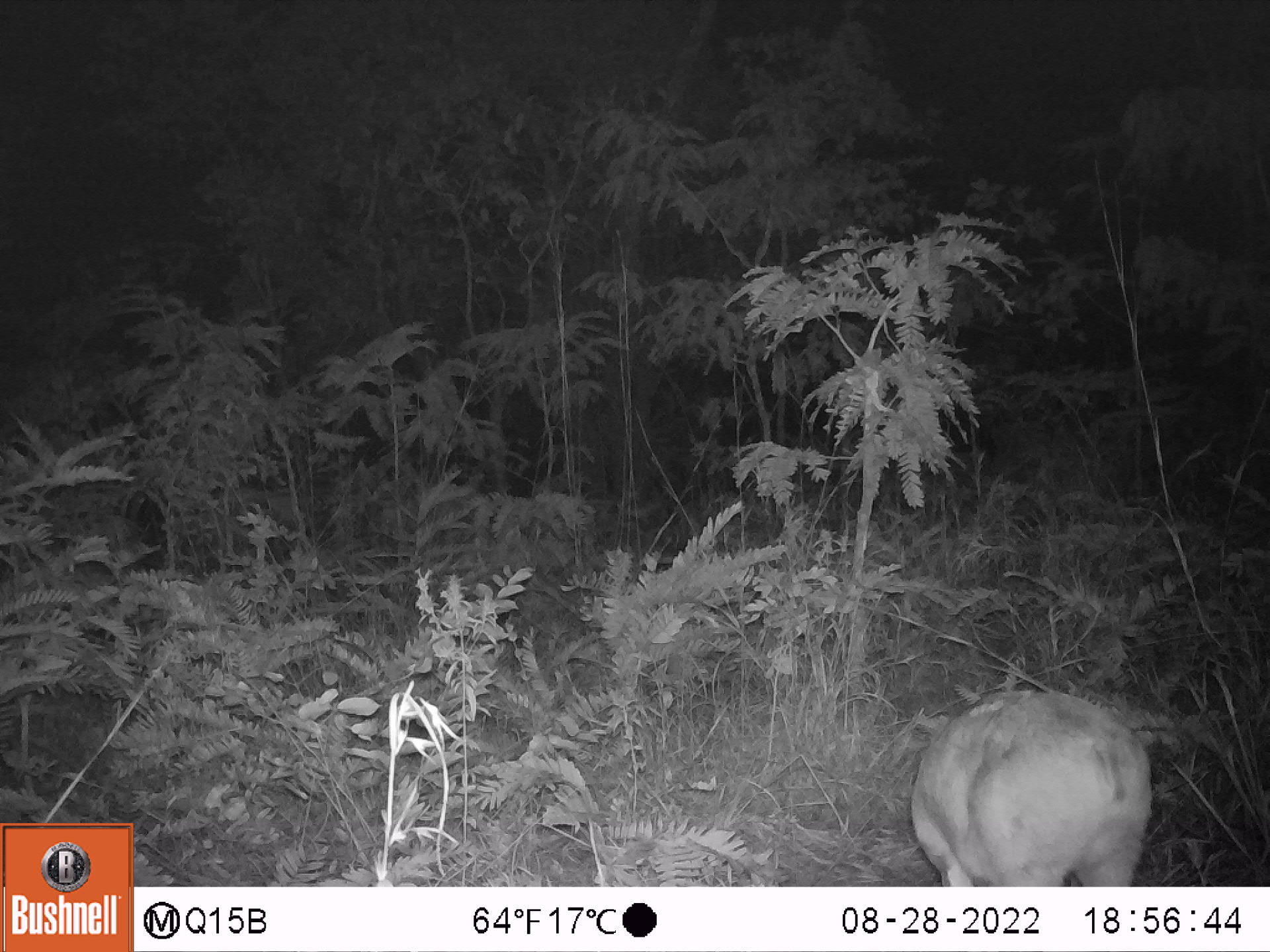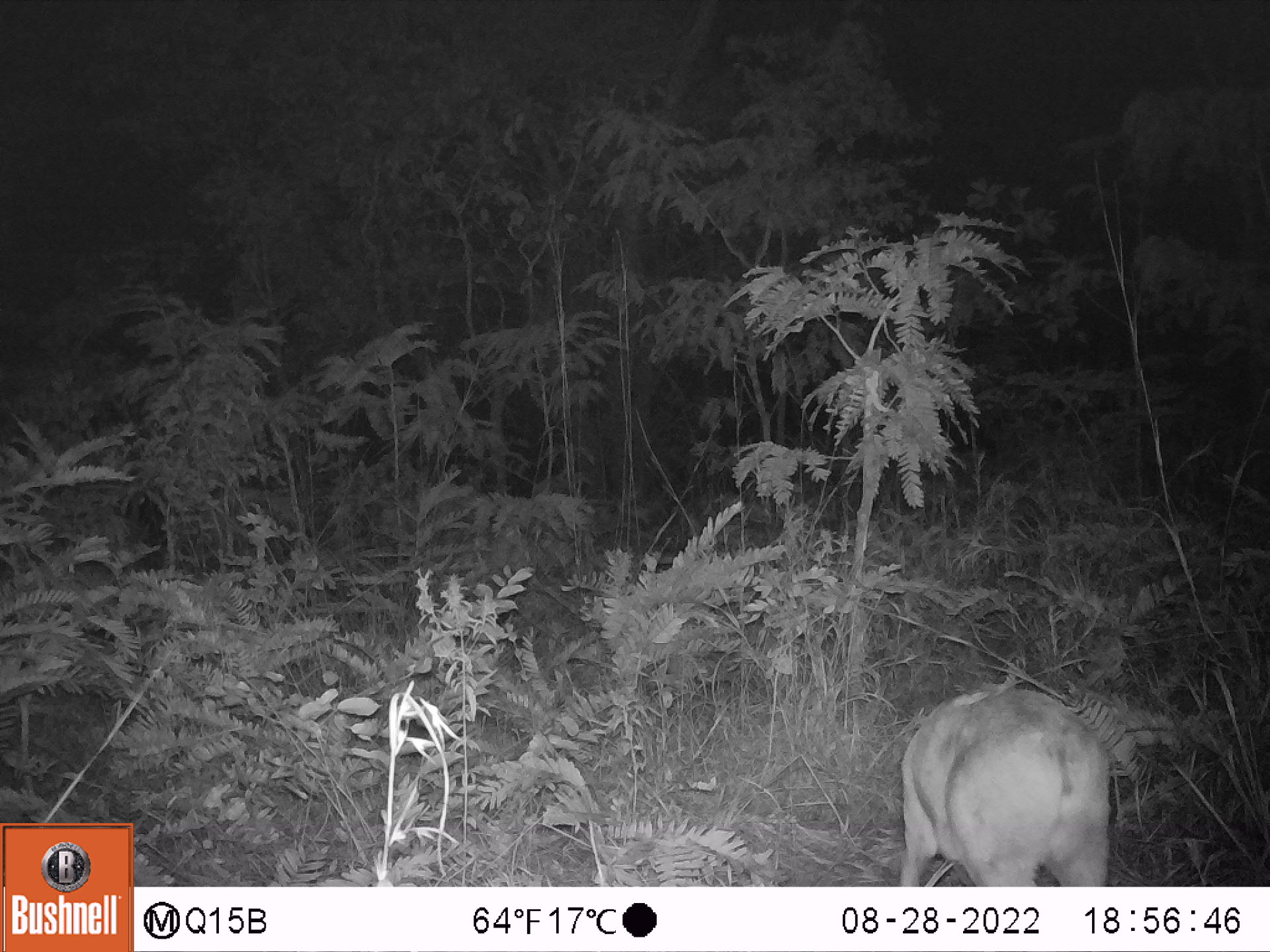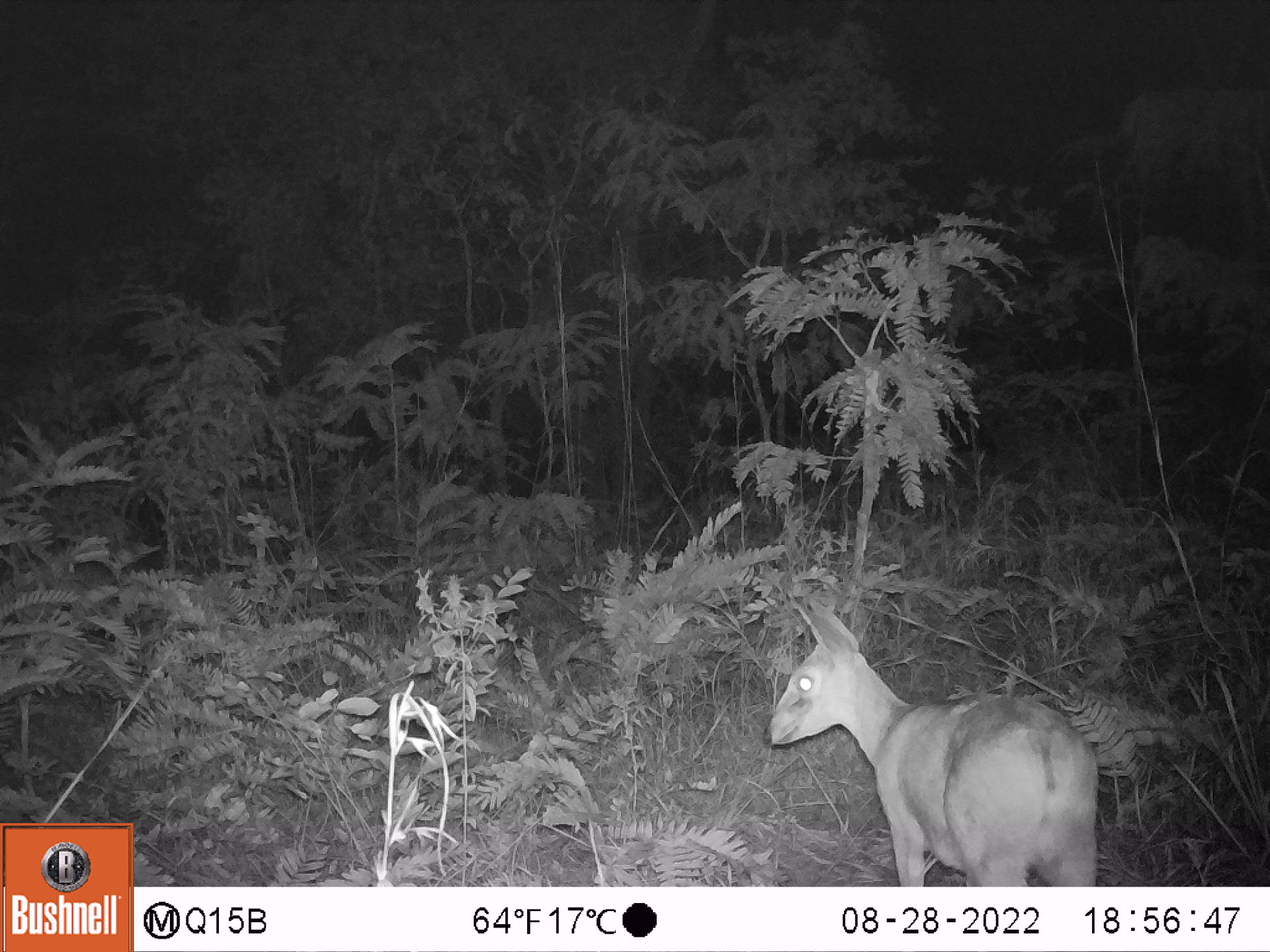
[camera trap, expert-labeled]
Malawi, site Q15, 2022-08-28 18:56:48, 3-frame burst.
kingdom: Animalia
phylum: Chordata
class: Mammalia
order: Artiodactyla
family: Bovidae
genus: Sylvicapra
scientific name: Sylvicapra grimmia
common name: common duiker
Common duiker (Sylvicapra grimmia), count 1.